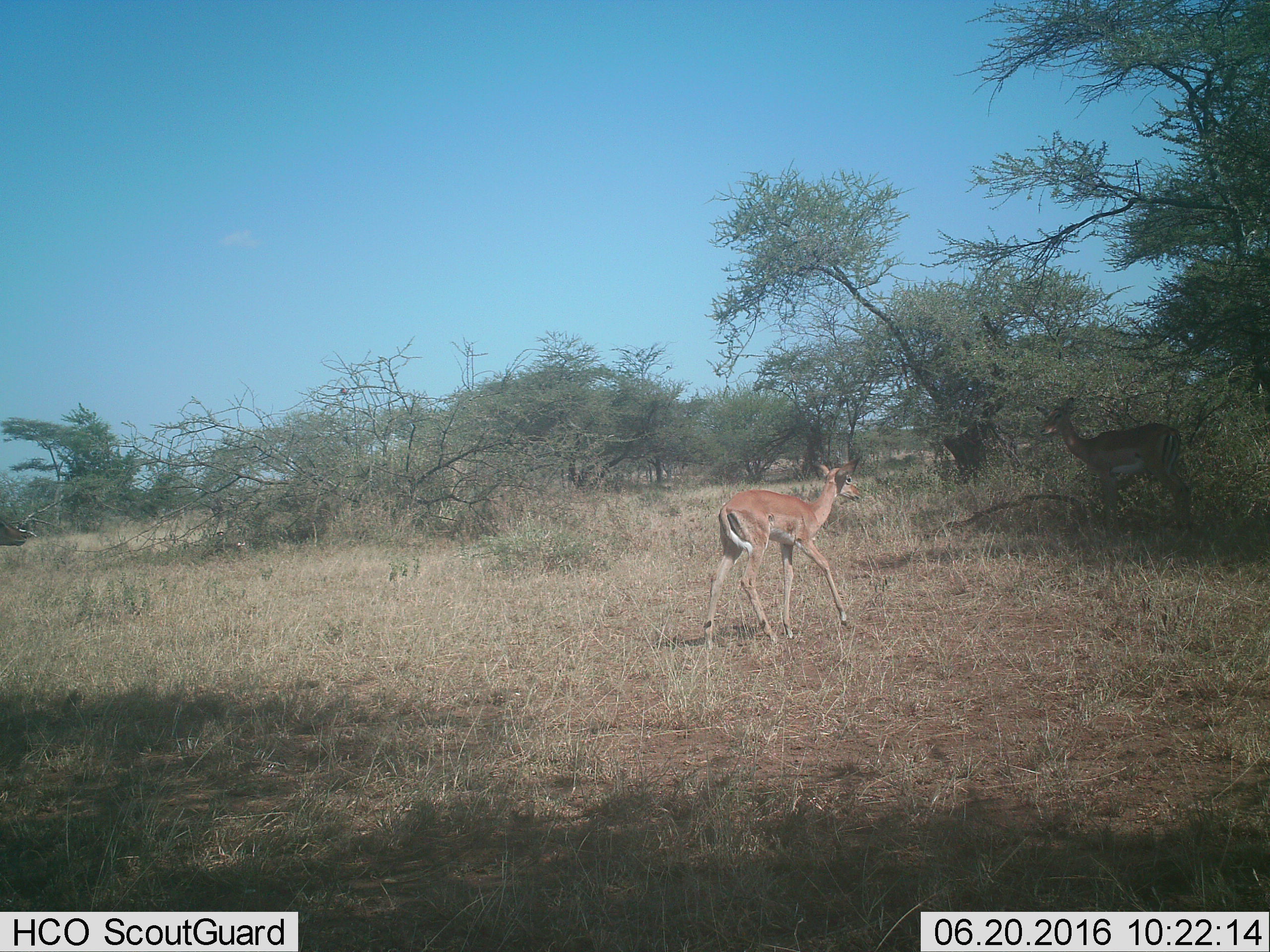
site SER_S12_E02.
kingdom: Animalia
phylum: Chordata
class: Mammalia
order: Artiodactyla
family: Bovidae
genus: Aepyceros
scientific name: Aepyceros melampus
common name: impala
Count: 2.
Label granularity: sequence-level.